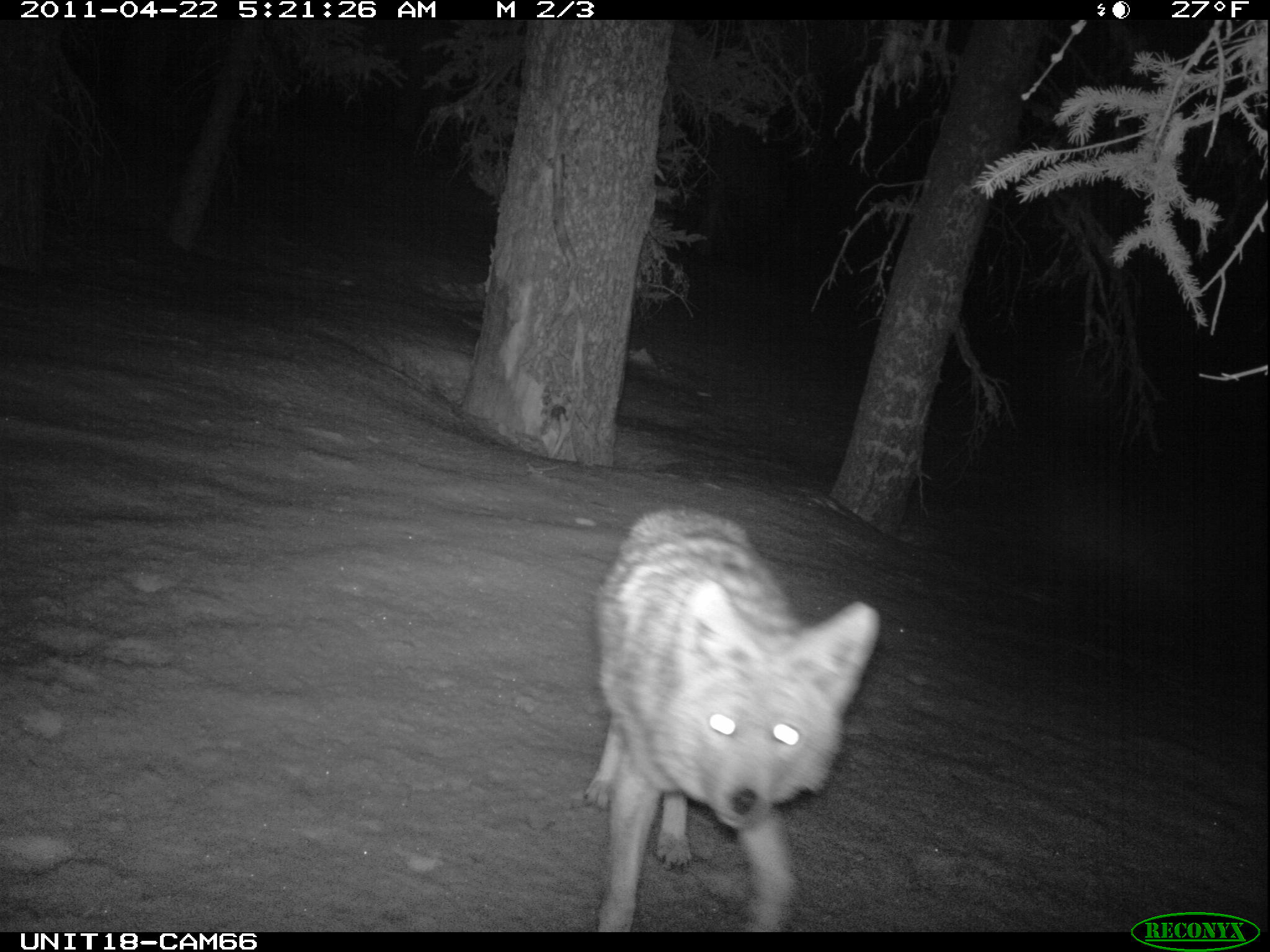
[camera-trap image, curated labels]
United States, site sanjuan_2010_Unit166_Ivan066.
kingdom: Animalia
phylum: Chordata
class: Mammalia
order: Carnivora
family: Canidae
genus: Canis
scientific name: Canis latrans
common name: coyote